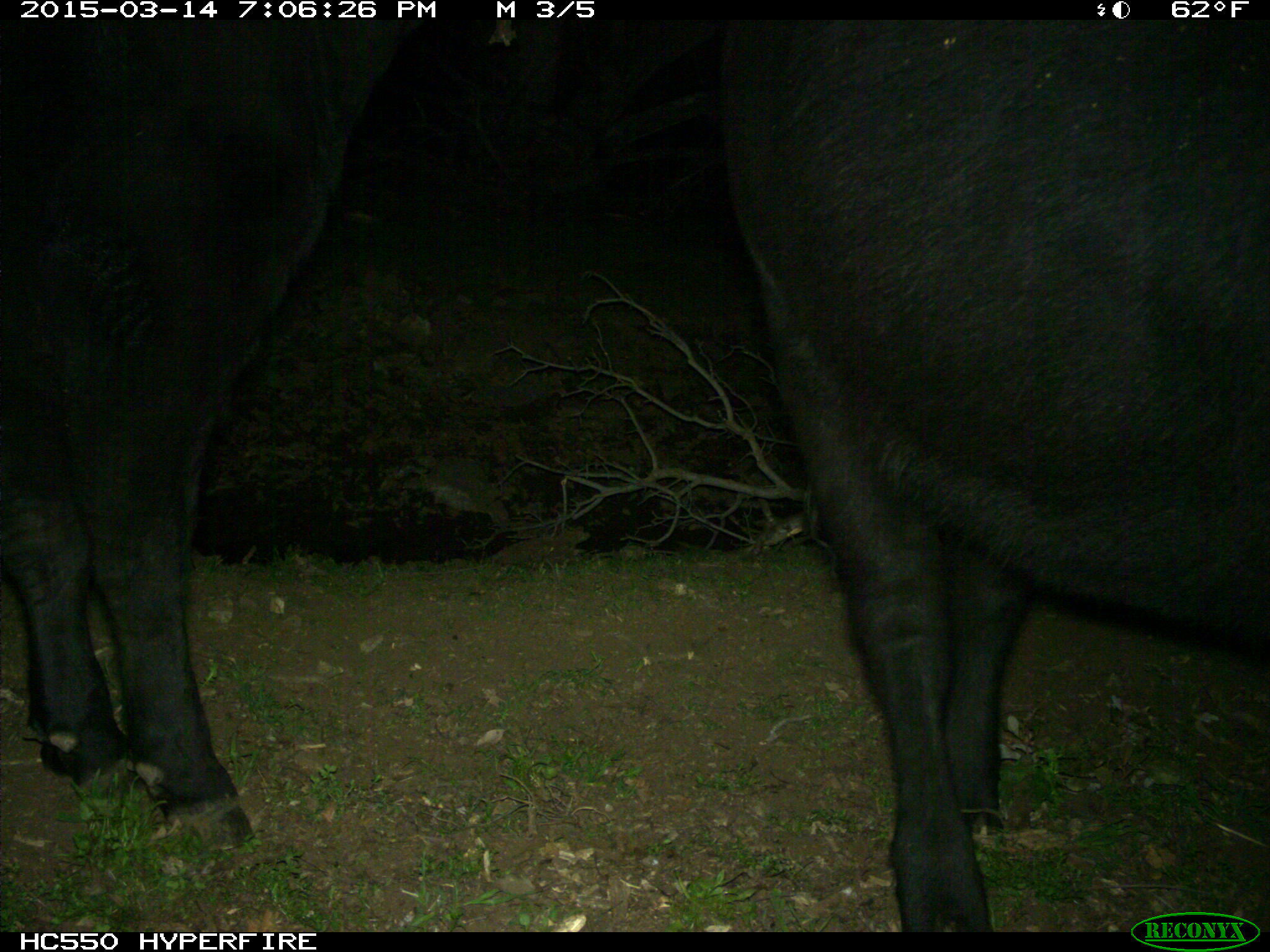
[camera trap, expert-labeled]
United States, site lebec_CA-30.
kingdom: Animalia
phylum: Chordata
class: Mammalia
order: Artiodactyla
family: Bovidae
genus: Bos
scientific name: Bos taurus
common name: domestic cow